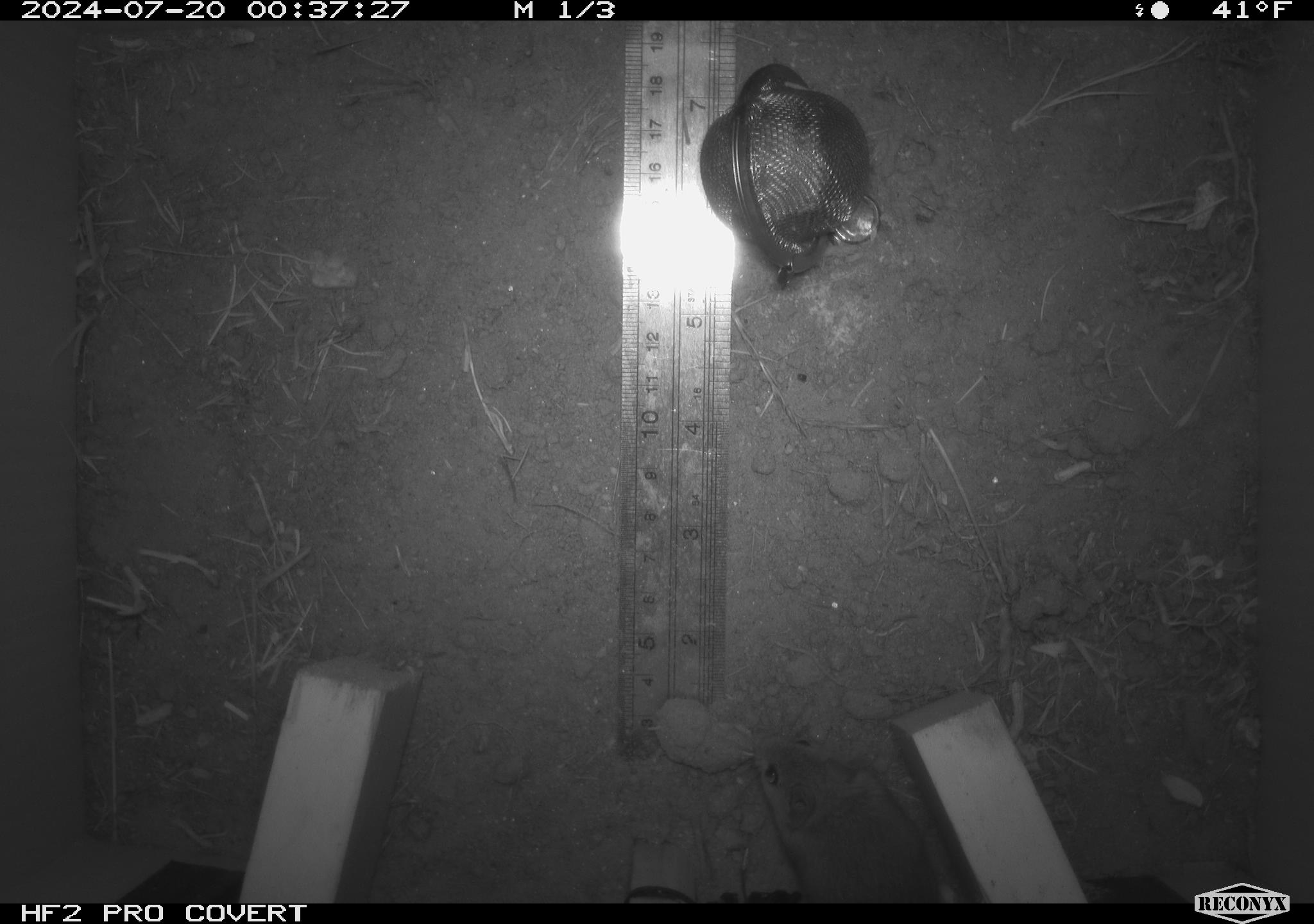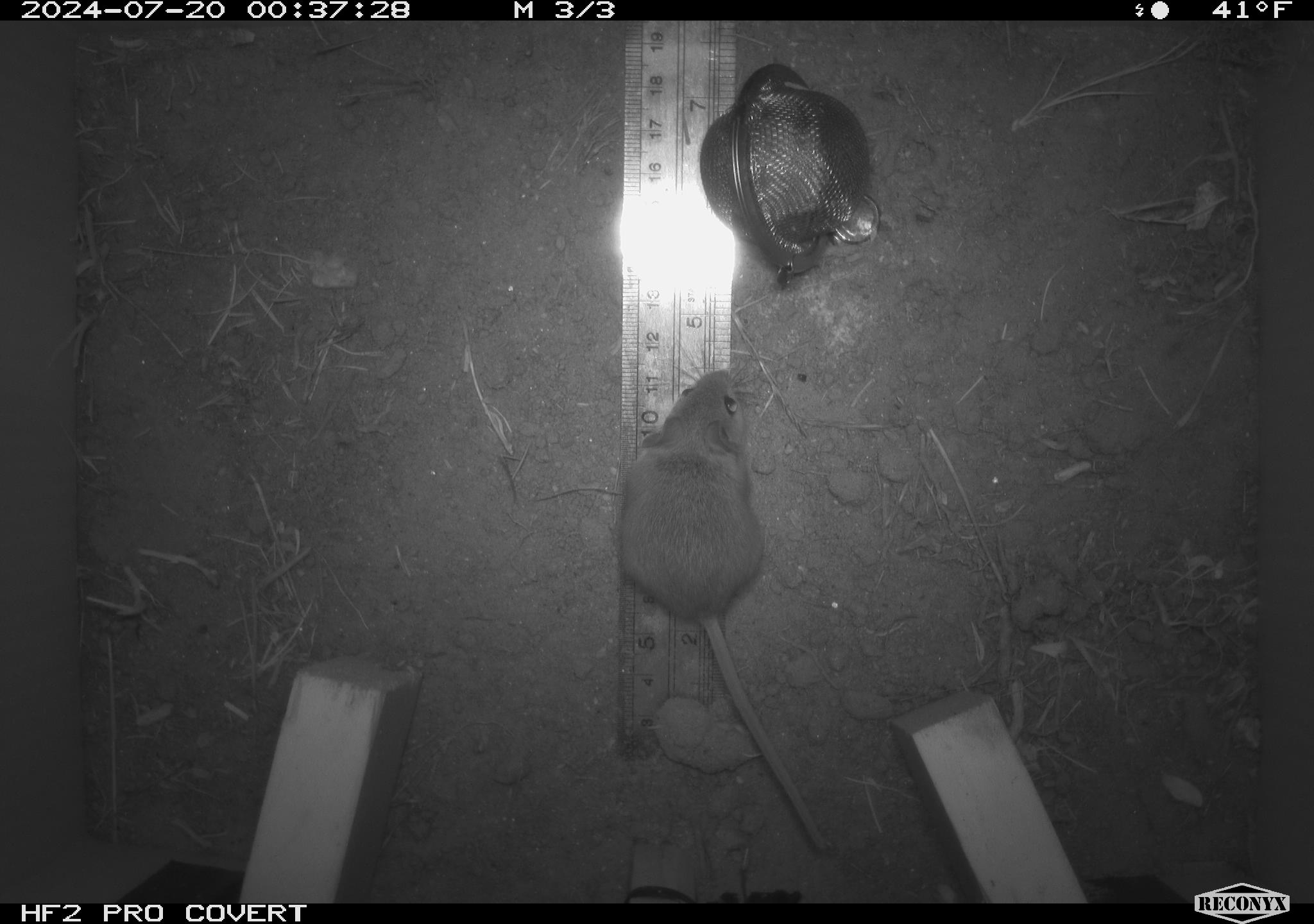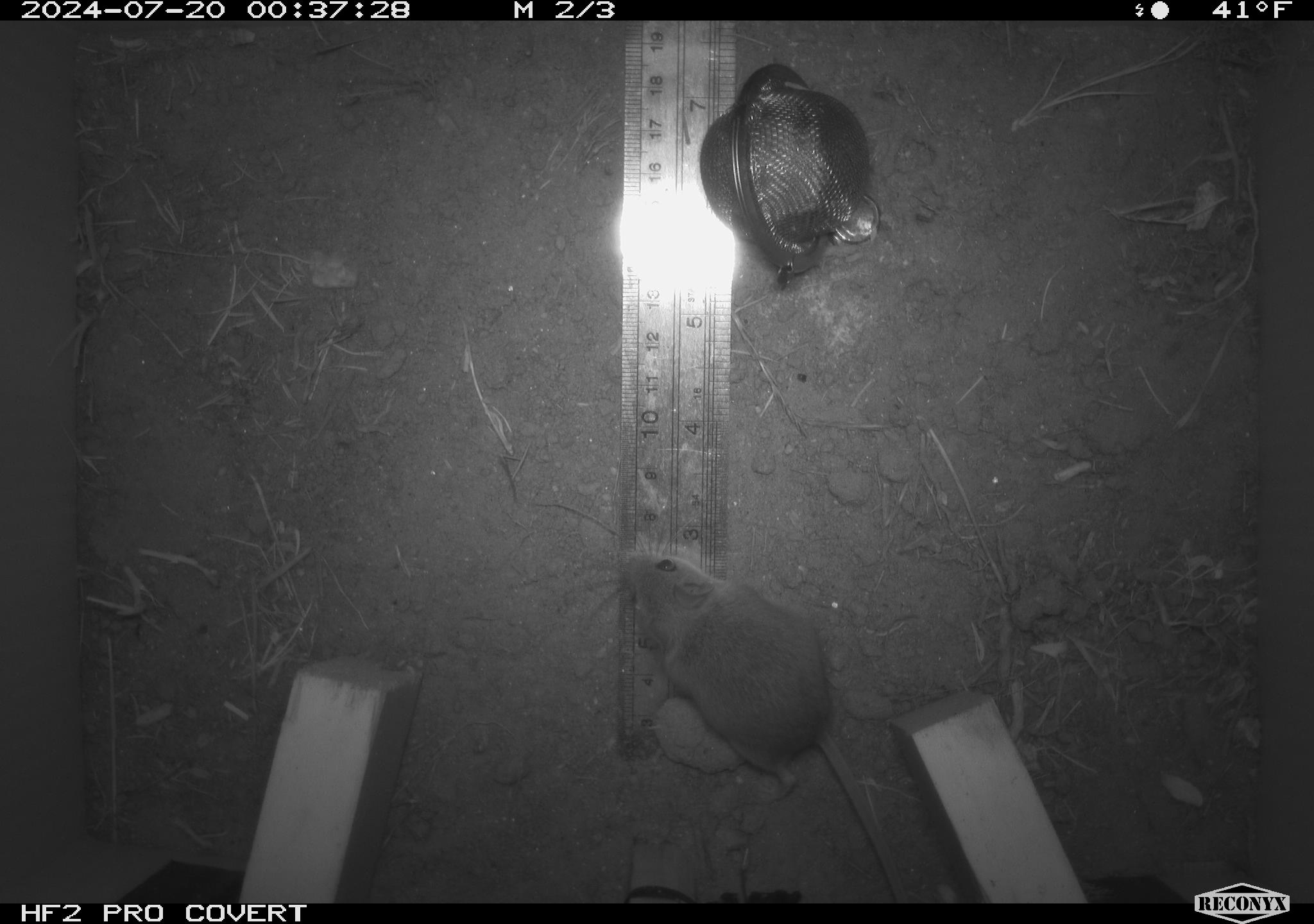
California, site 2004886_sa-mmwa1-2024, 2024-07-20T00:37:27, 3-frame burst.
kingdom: Animalia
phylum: Chordata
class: Mammalia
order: Rodentia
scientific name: Rodentia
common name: mouse species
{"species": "mouse species (Rodentia)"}